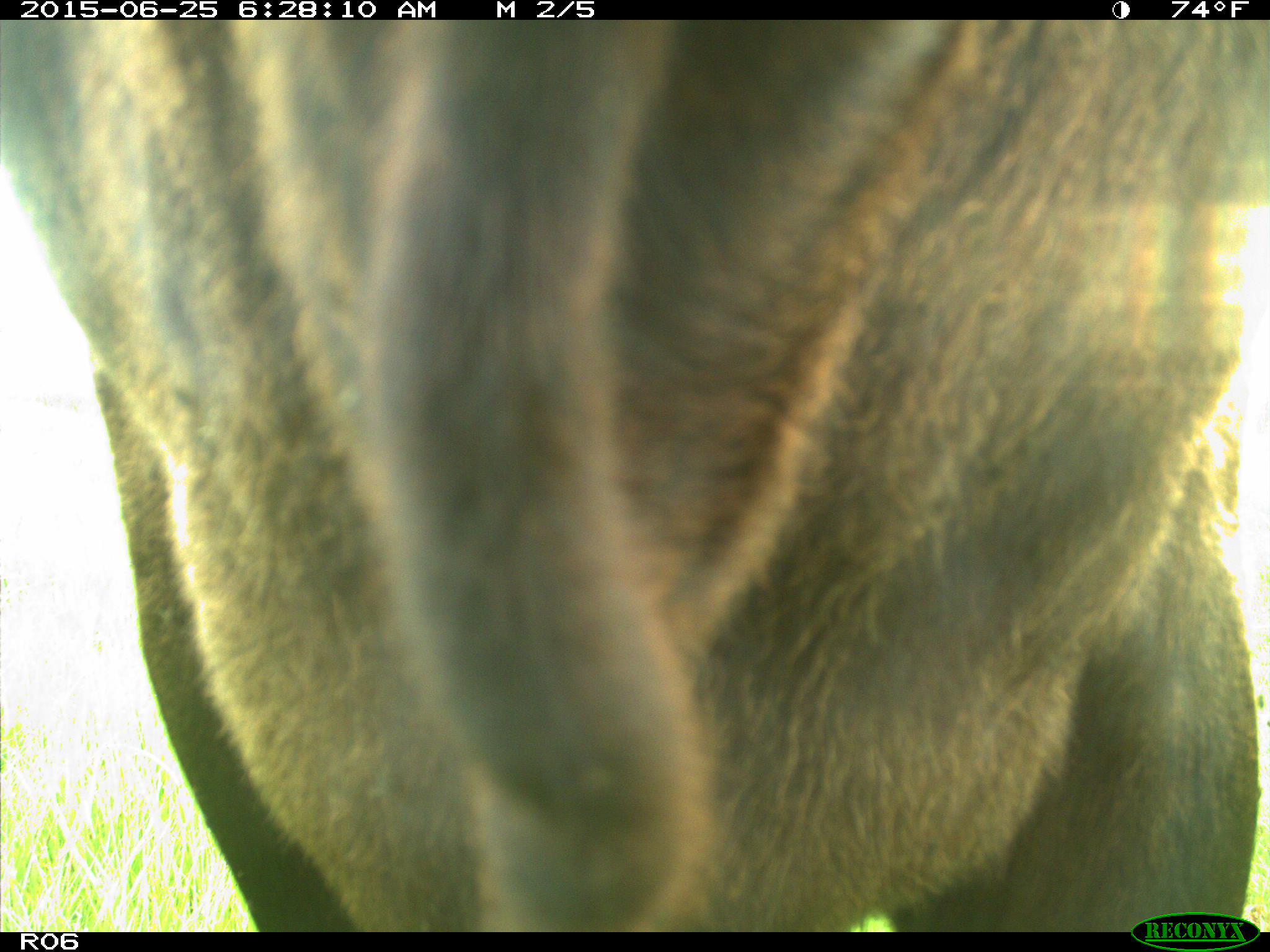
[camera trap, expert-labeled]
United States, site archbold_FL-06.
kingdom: Animalia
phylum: Chordata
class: Mammalia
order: Artiodactyla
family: Bovidae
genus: Bos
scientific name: Bos taurus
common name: domestic cow